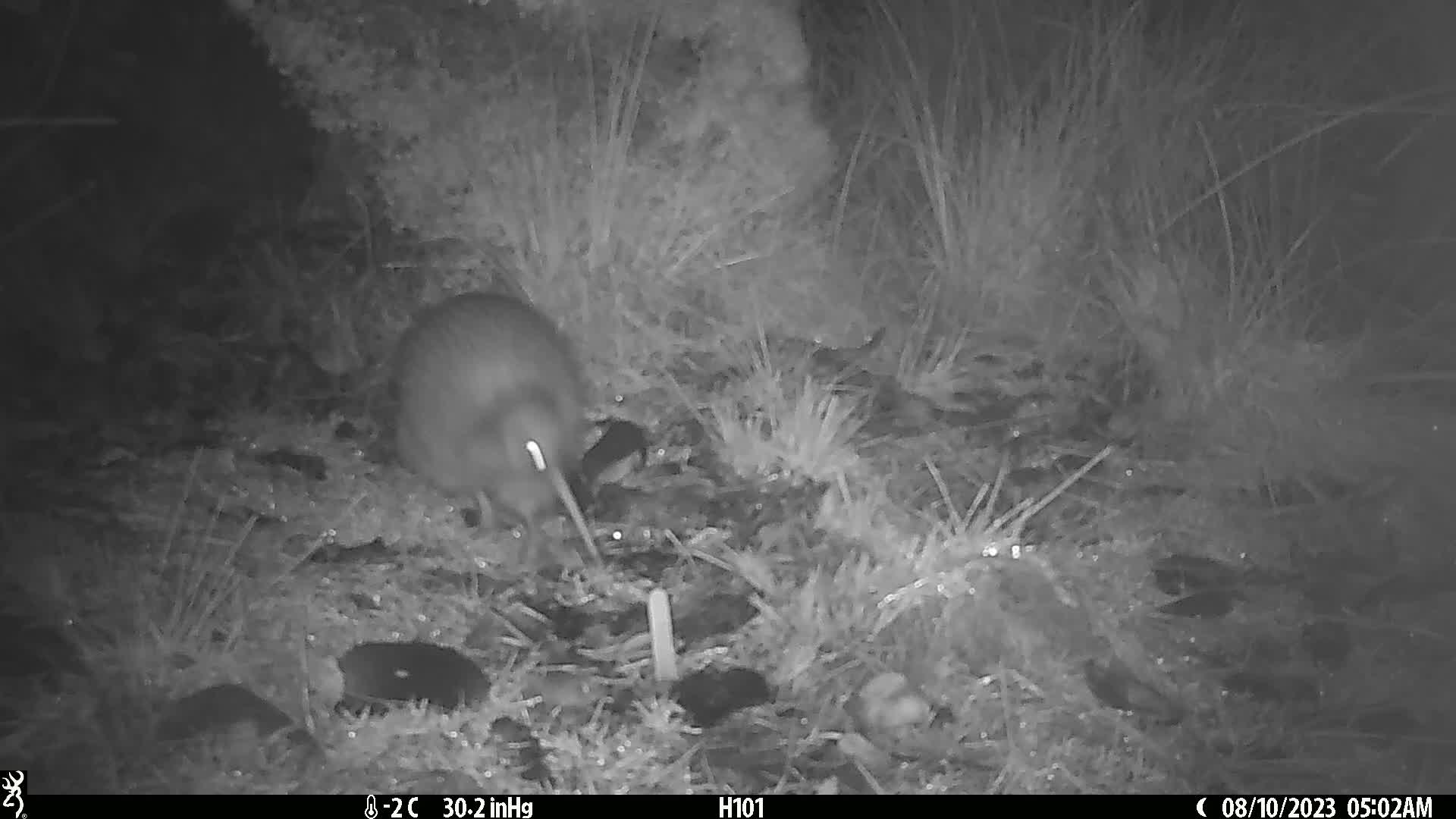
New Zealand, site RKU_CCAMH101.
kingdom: Animalia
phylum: Chordata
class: Aves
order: Apterygiformes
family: Apterygidae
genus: Apteryx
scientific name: Apteryx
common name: kiwi